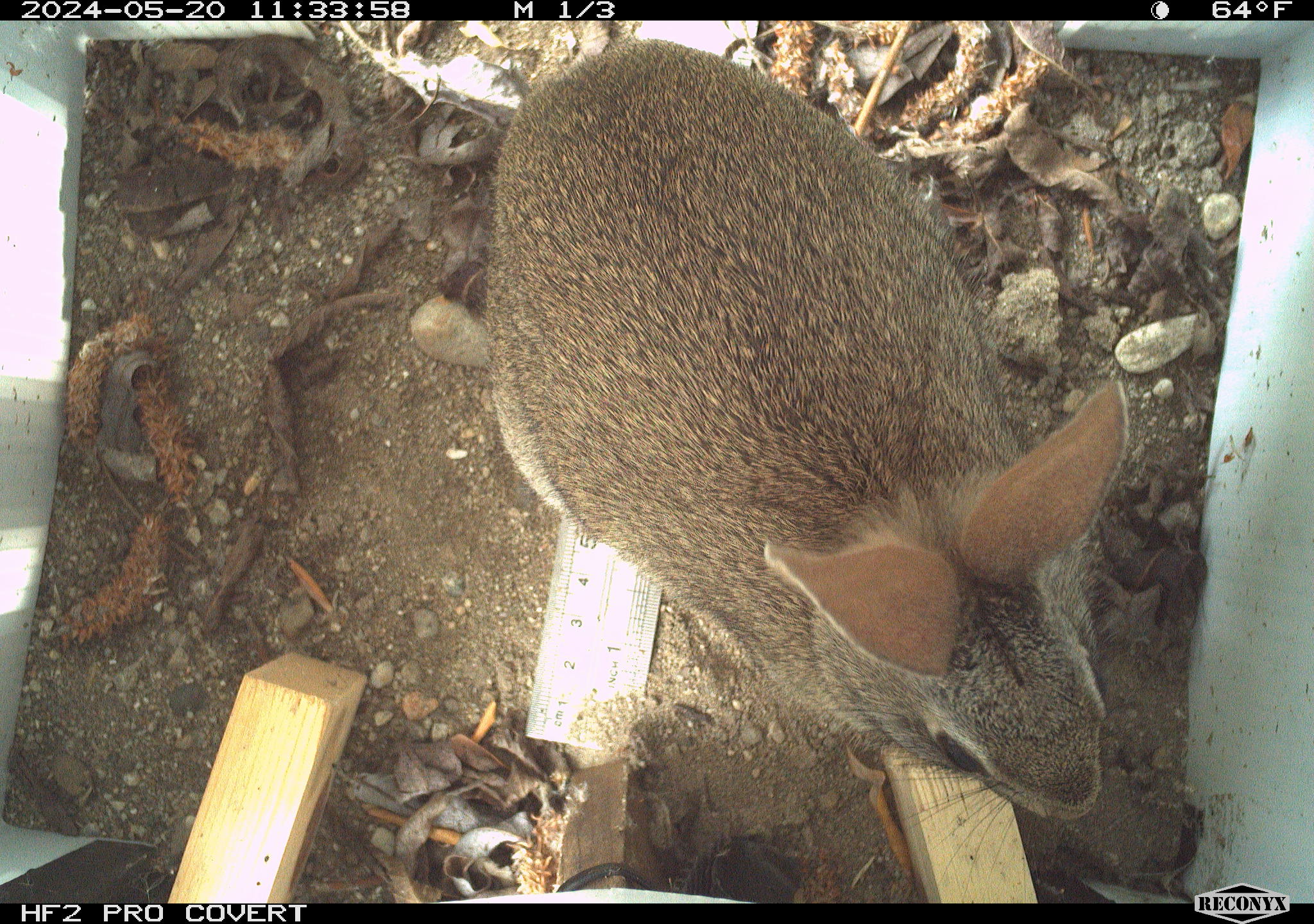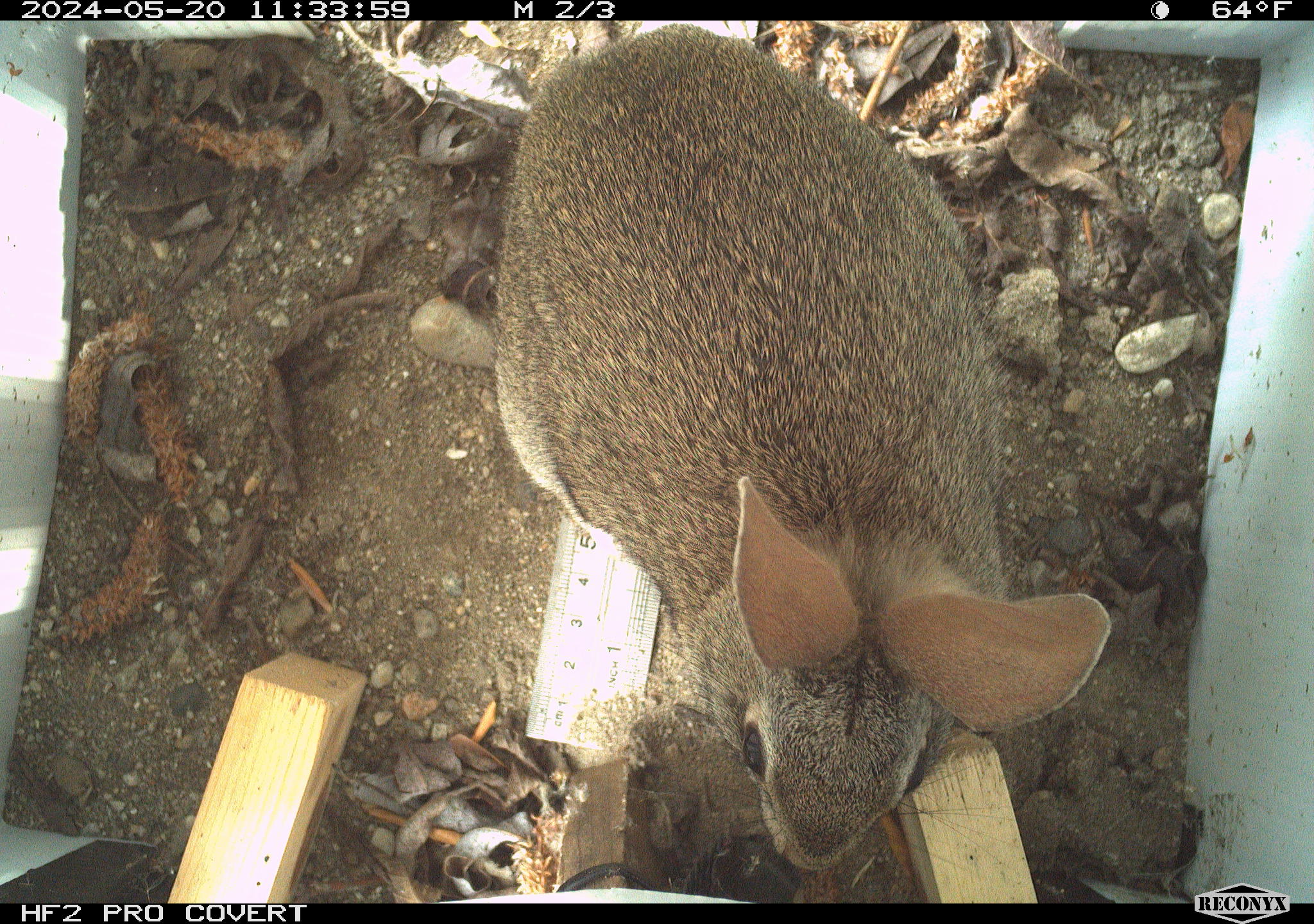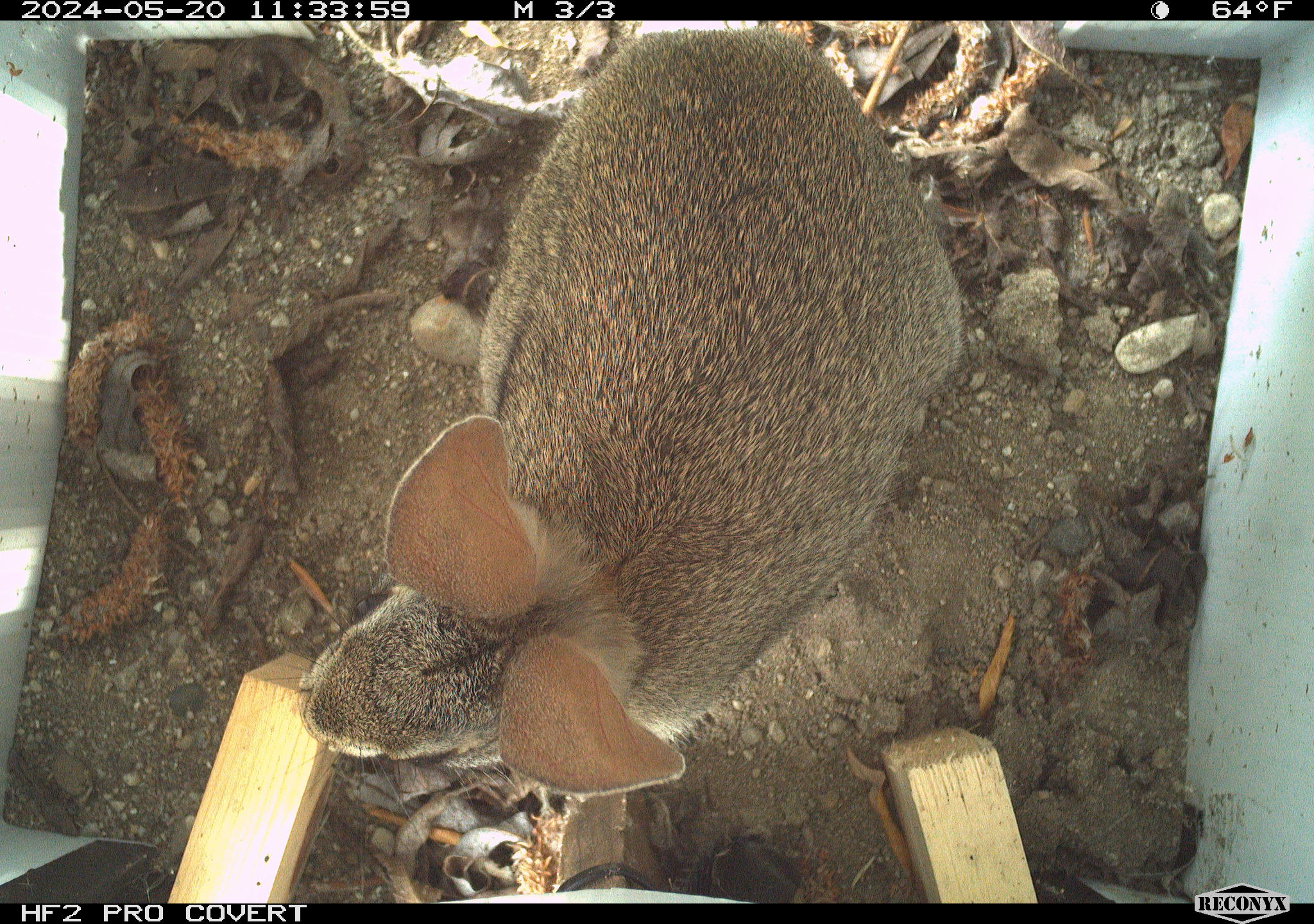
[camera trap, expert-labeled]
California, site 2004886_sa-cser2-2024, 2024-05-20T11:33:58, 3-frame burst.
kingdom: Animalia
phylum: Chordata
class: Mammalia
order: Lagomorpha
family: Leporidae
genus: Sylvilagus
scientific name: Sylvilagus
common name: cottontail rabbits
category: sylvilagus species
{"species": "sylvilagus species (cottontail rabbits) (Sylvilagus)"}